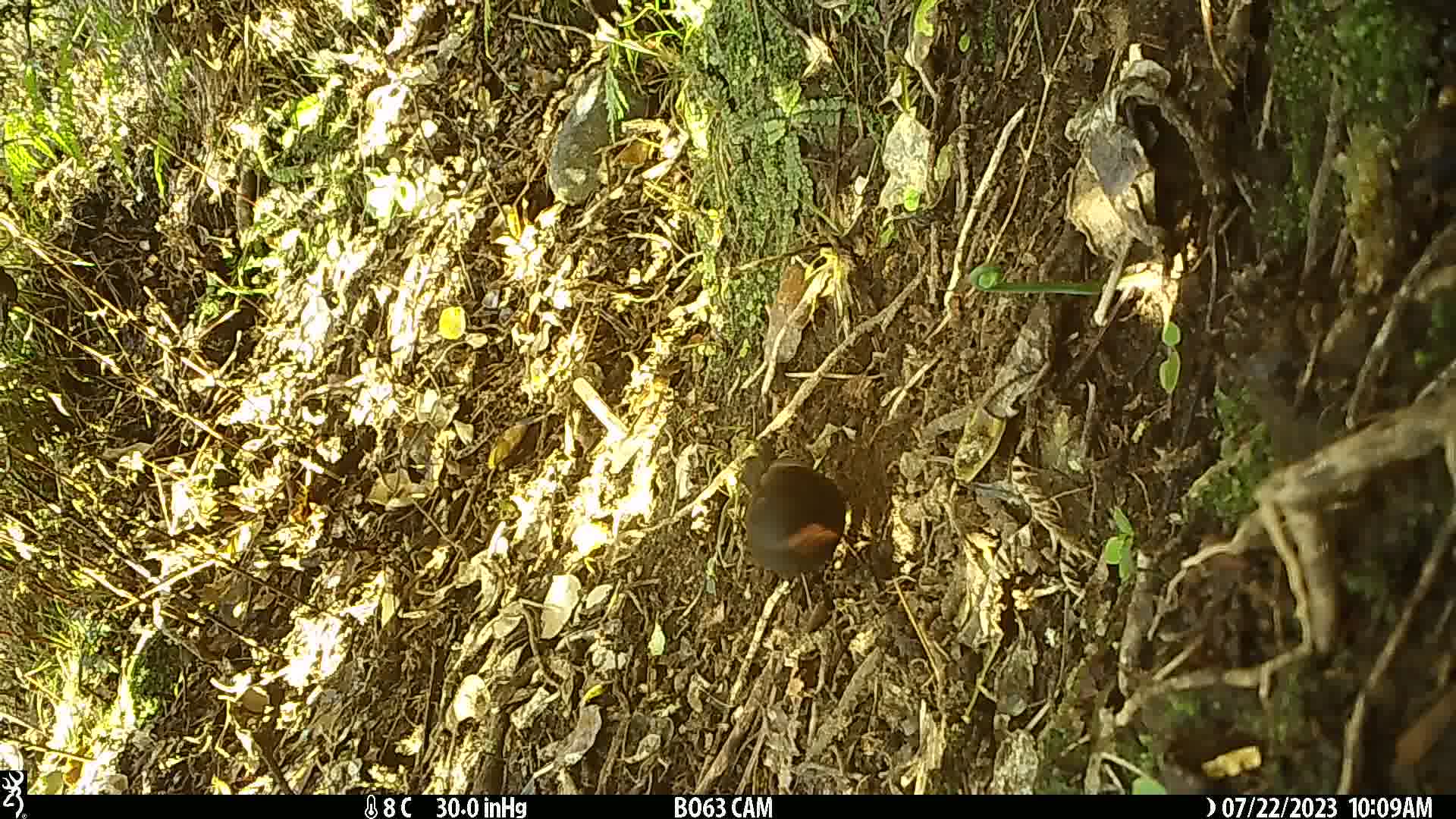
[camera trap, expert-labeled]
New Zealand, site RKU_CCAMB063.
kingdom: Animalia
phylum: Chordata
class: Aves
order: Passeriformes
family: Turdidae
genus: Turdus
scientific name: Turdus merula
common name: eurasian blackbird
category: blackbird